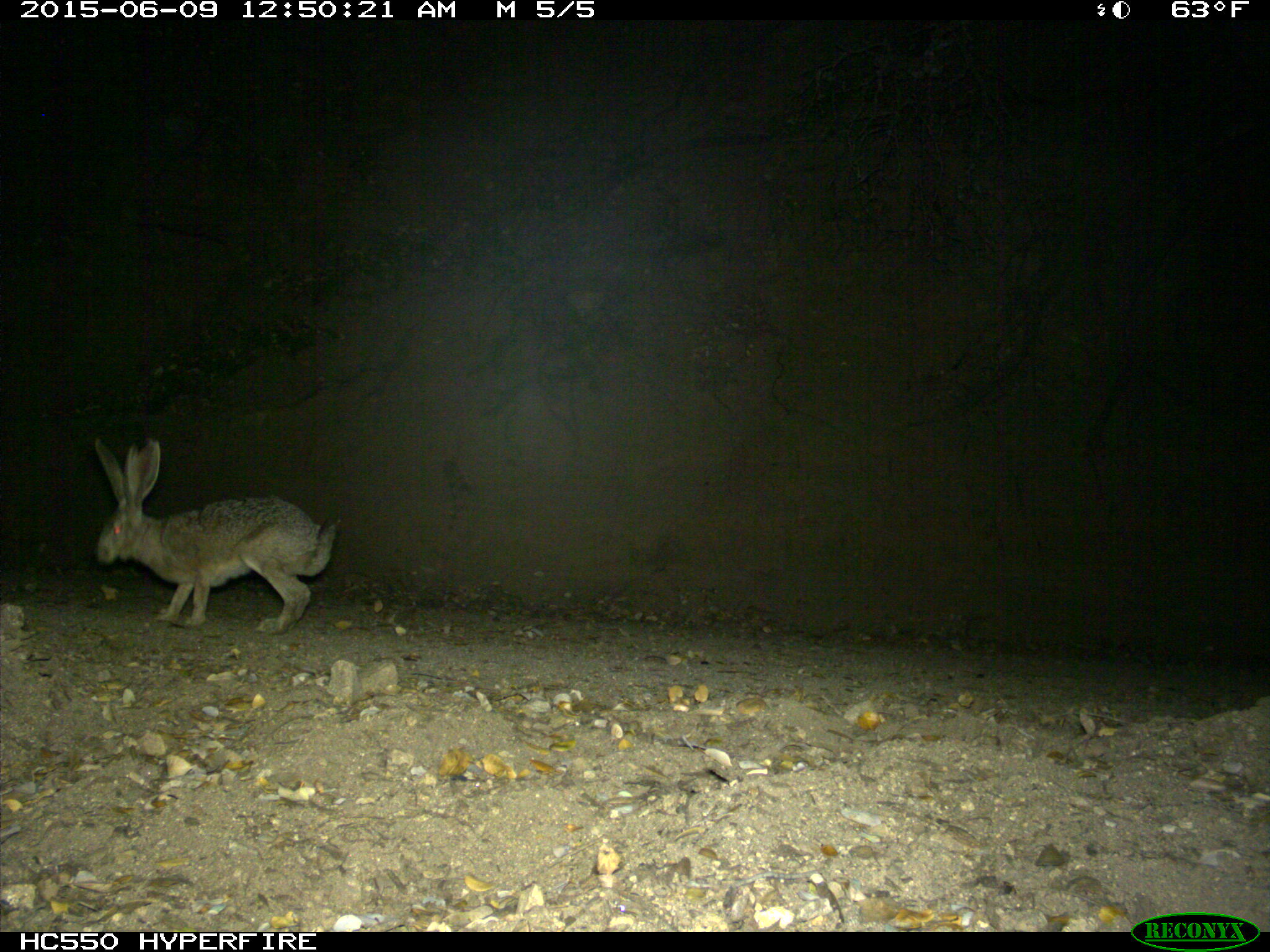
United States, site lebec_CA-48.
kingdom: Animalia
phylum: Chordata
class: Mammalia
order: Lagomorpha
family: Leporidae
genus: Lepus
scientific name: Lepus californicus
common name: black-tailed jackrabbit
Lepus californicus (black-tailed jackrabbit).